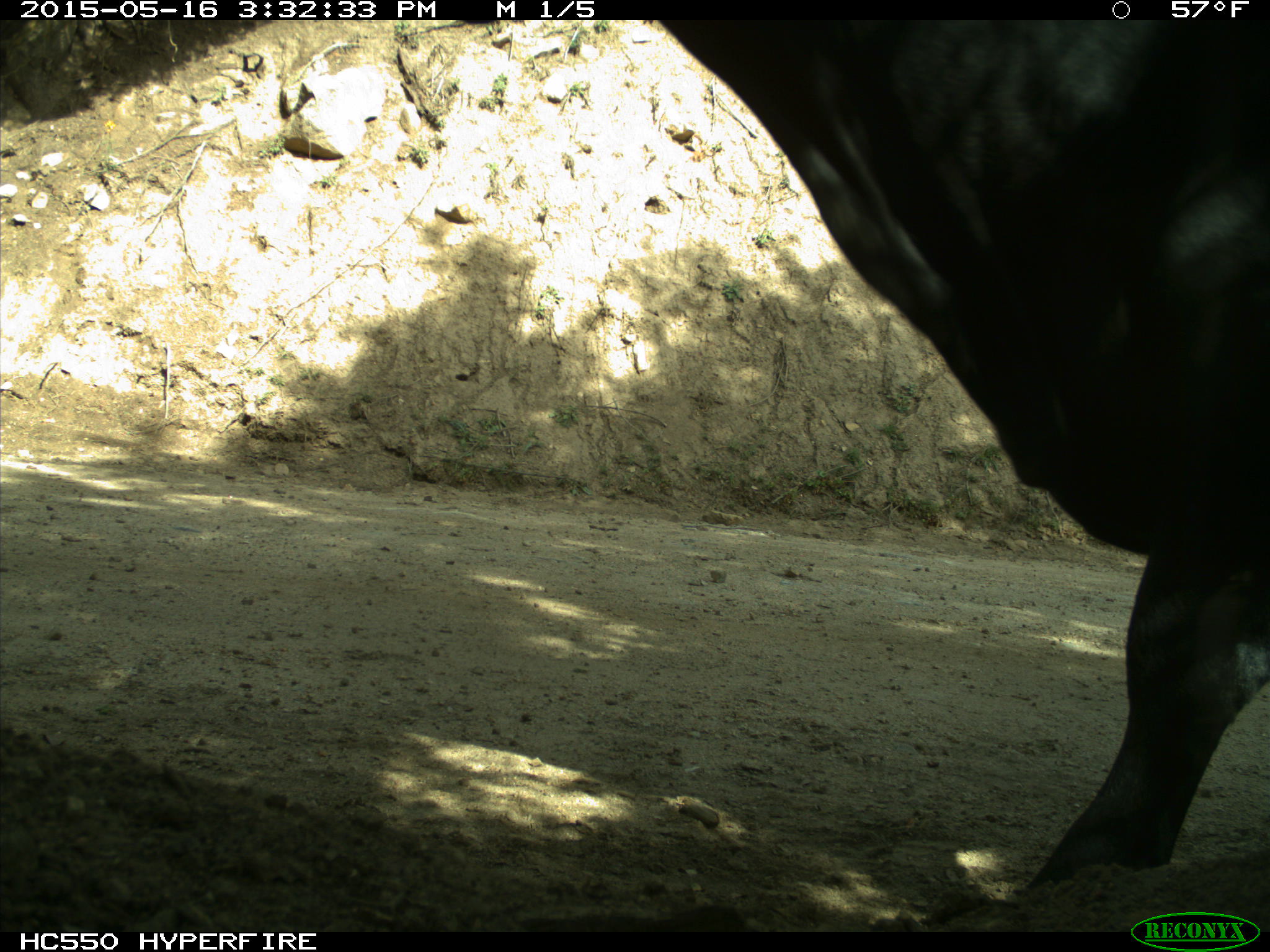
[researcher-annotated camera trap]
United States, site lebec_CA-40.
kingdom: Animalia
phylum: Chordata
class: Mammalia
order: Artiodactyla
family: Bovidae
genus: Bos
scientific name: Bos taurus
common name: domestic cow